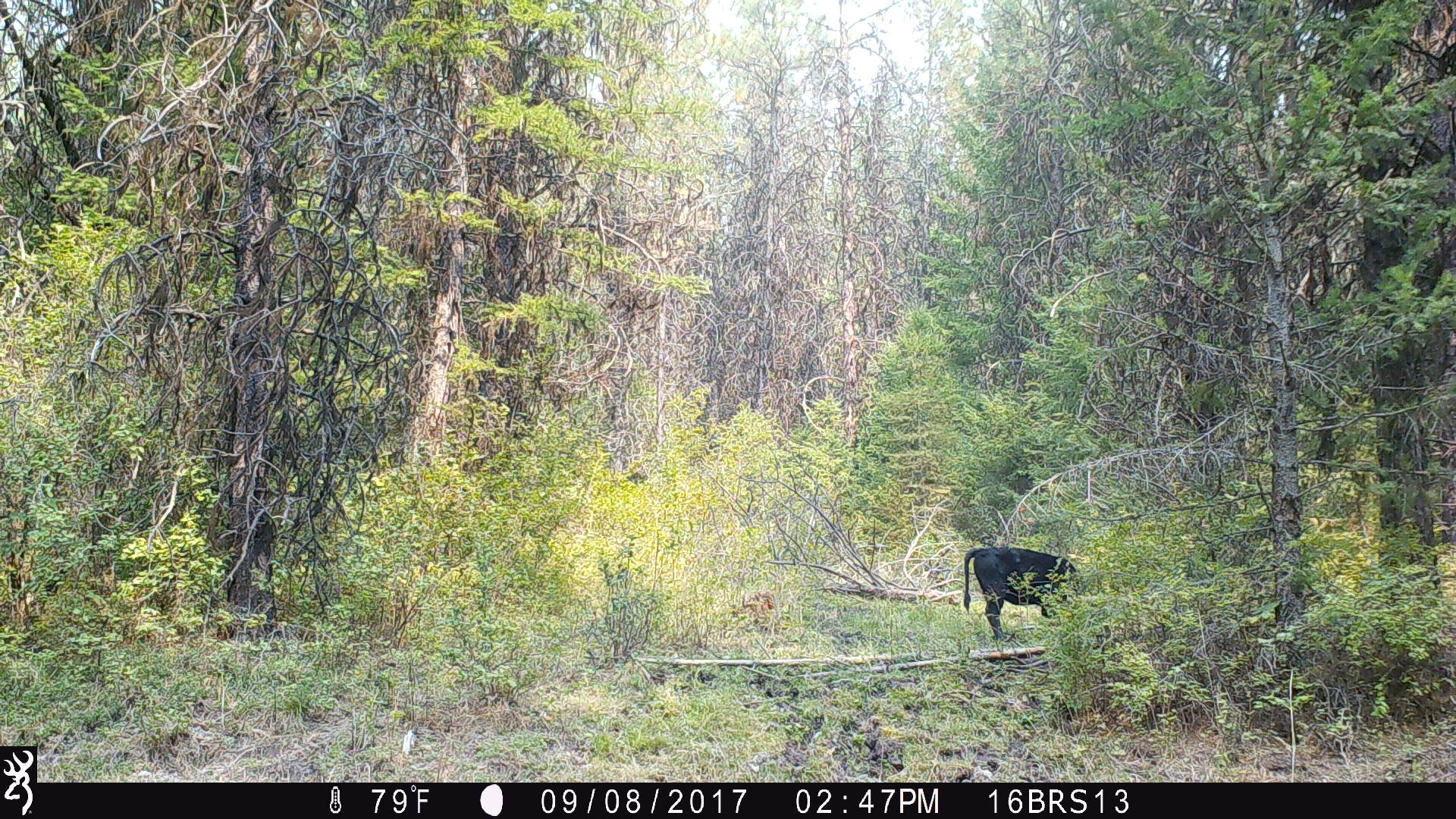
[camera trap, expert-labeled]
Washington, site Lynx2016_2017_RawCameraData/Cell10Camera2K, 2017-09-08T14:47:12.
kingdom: Animalia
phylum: Chordata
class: Mammalia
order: Artiodactyla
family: Bovidae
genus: Bos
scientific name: Bos taurus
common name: domestic cattle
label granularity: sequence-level